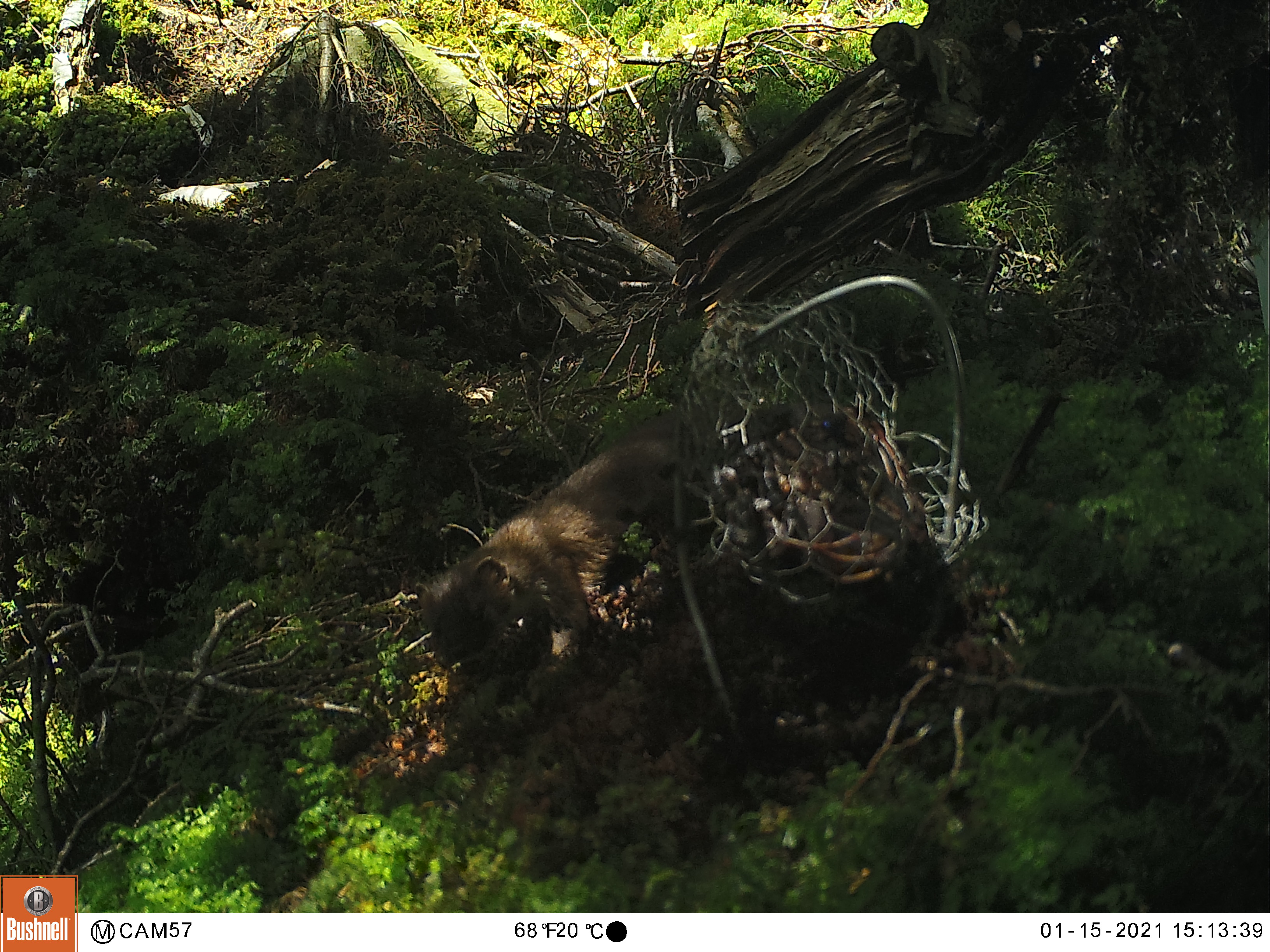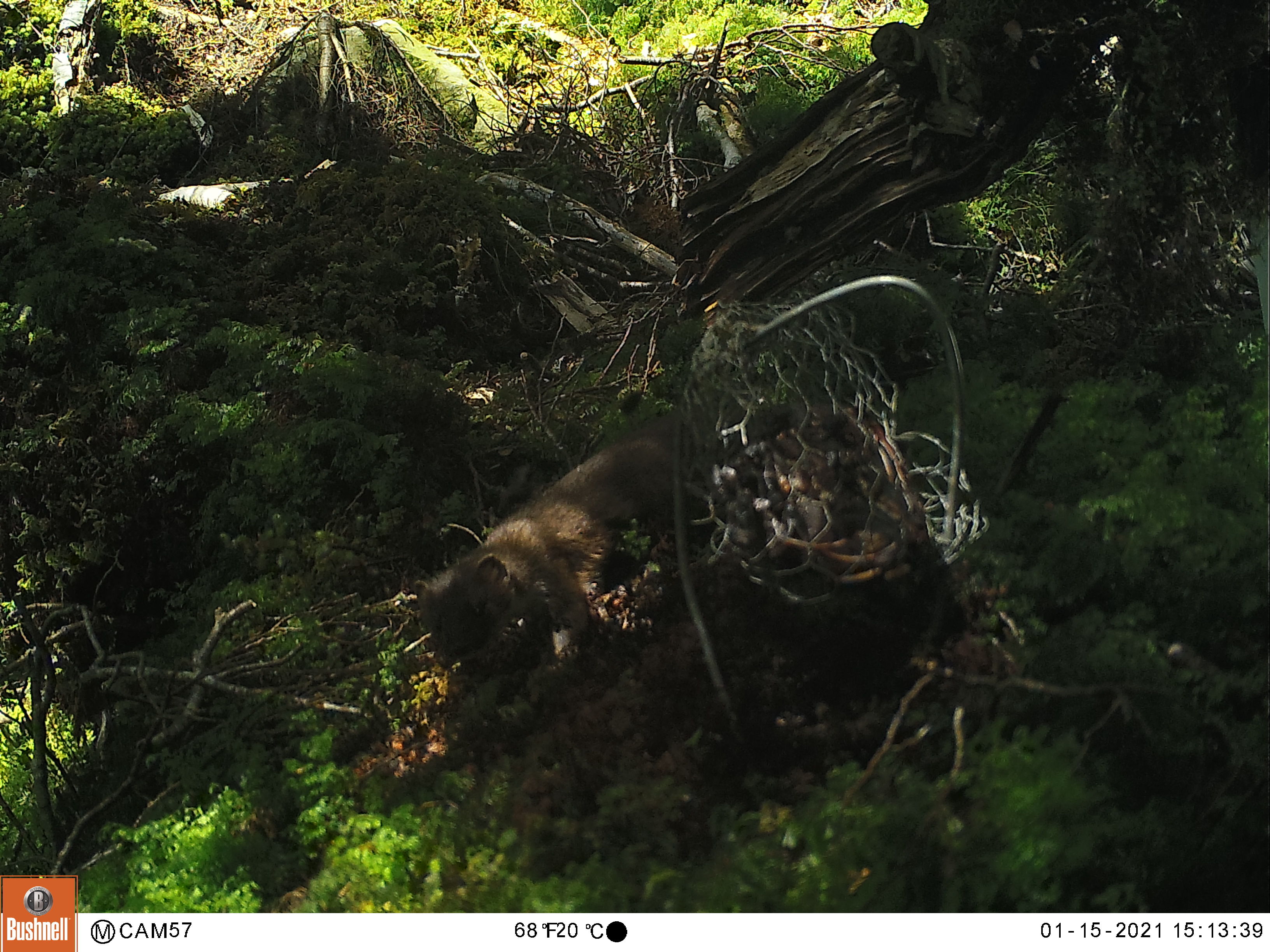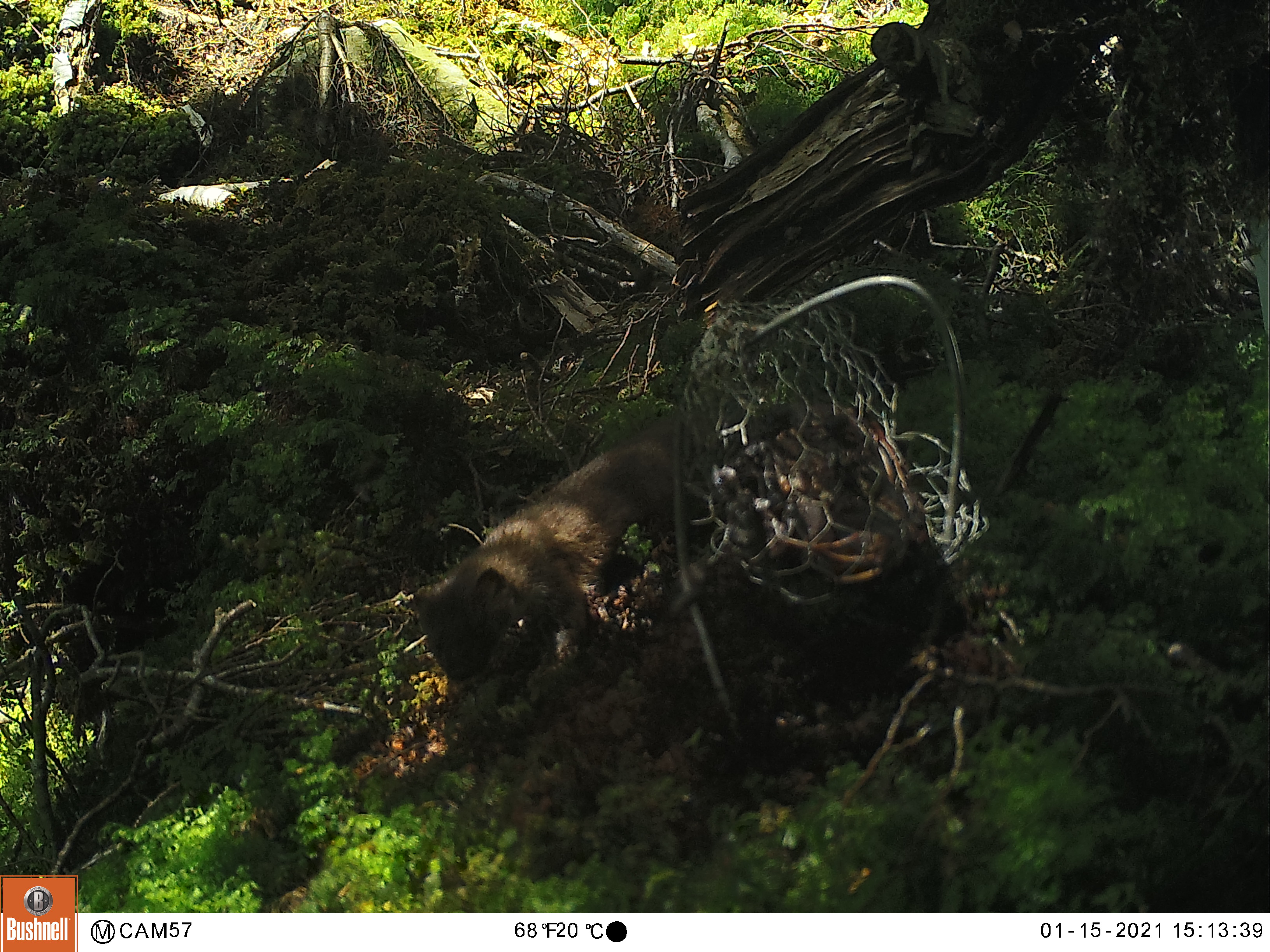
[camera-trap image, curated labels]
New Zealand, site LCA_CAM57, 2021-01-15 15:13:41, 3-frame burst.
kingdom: Animalia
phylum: Chordata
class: Mammalia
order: Carnivora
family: Mustelidae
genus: Mustela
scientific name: Mustela erminea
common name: stoat